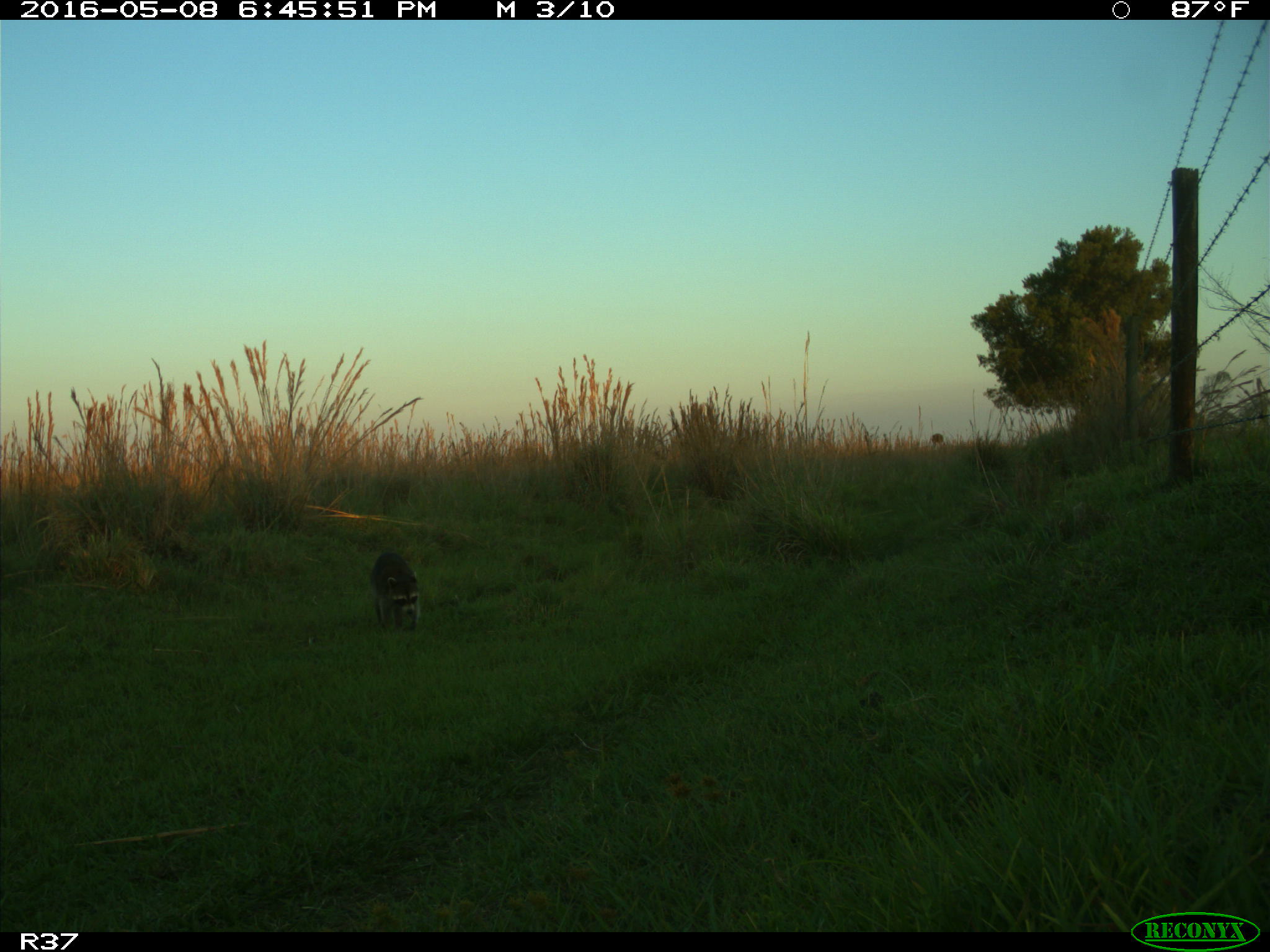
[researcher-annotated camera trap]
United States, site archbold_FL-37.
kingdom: Animalia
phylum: Chordata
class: Mammalia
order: Carnivora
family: Procyonidae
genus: Procyon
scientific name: Procyon lotor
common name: common raccoon